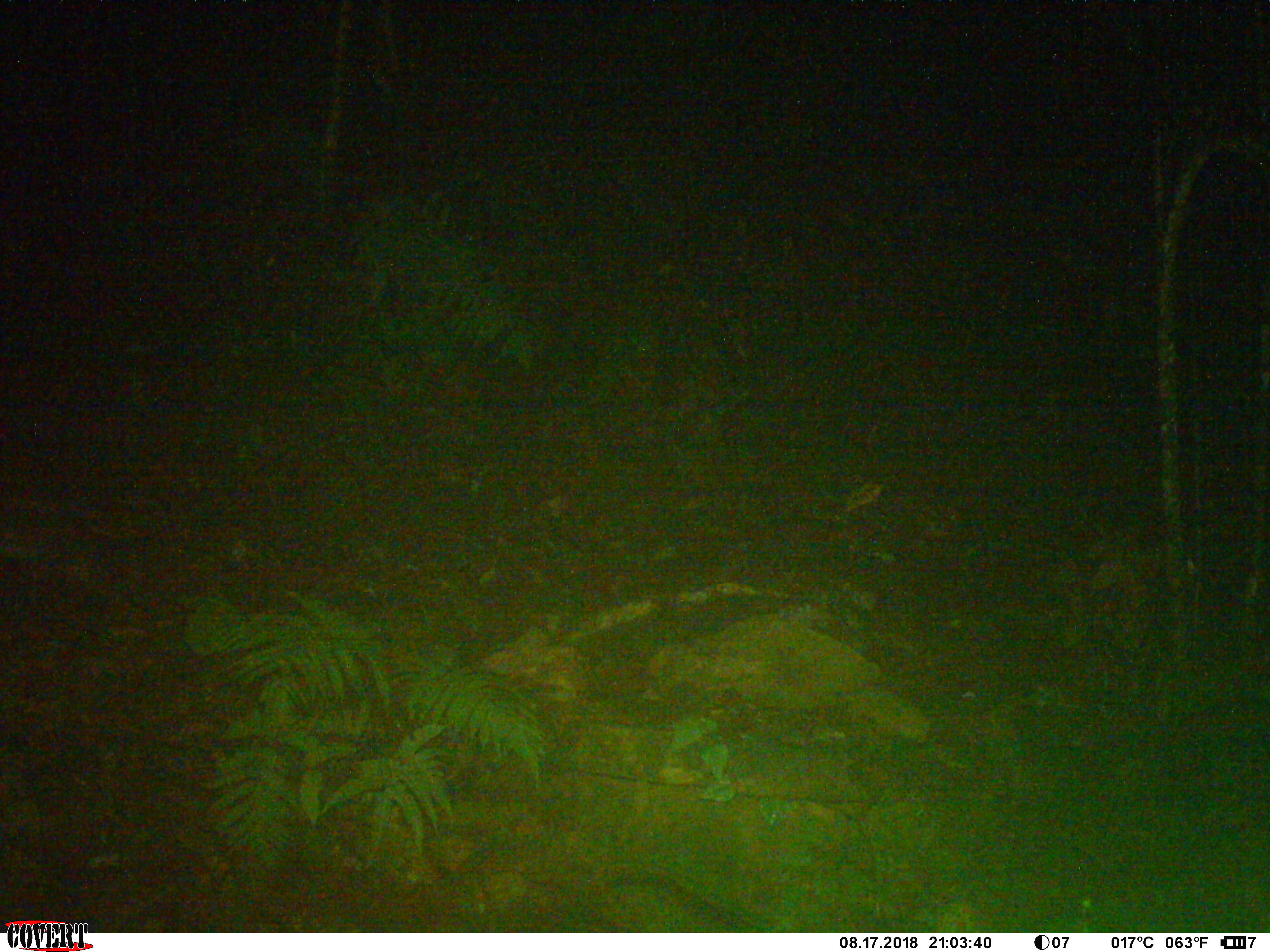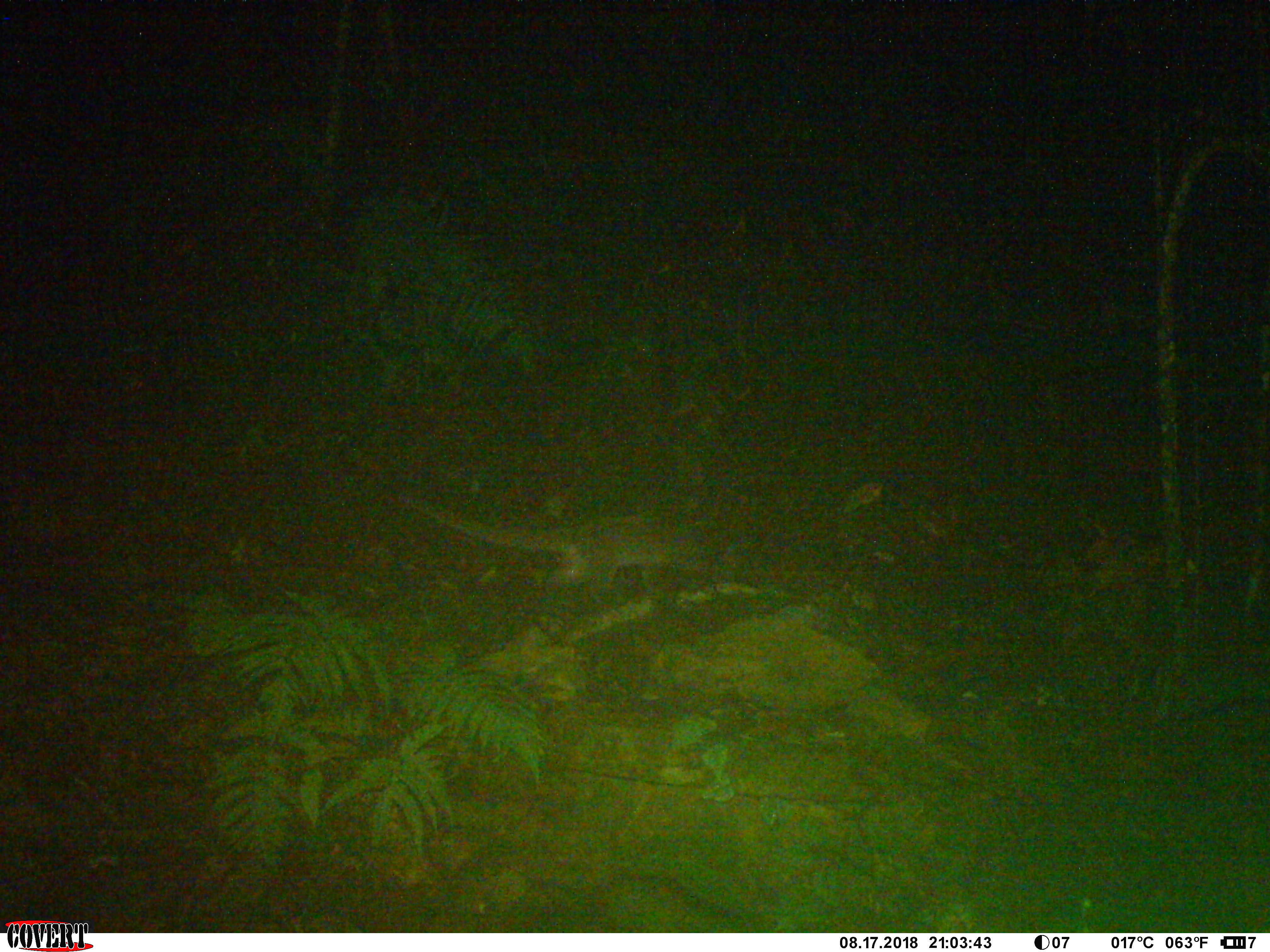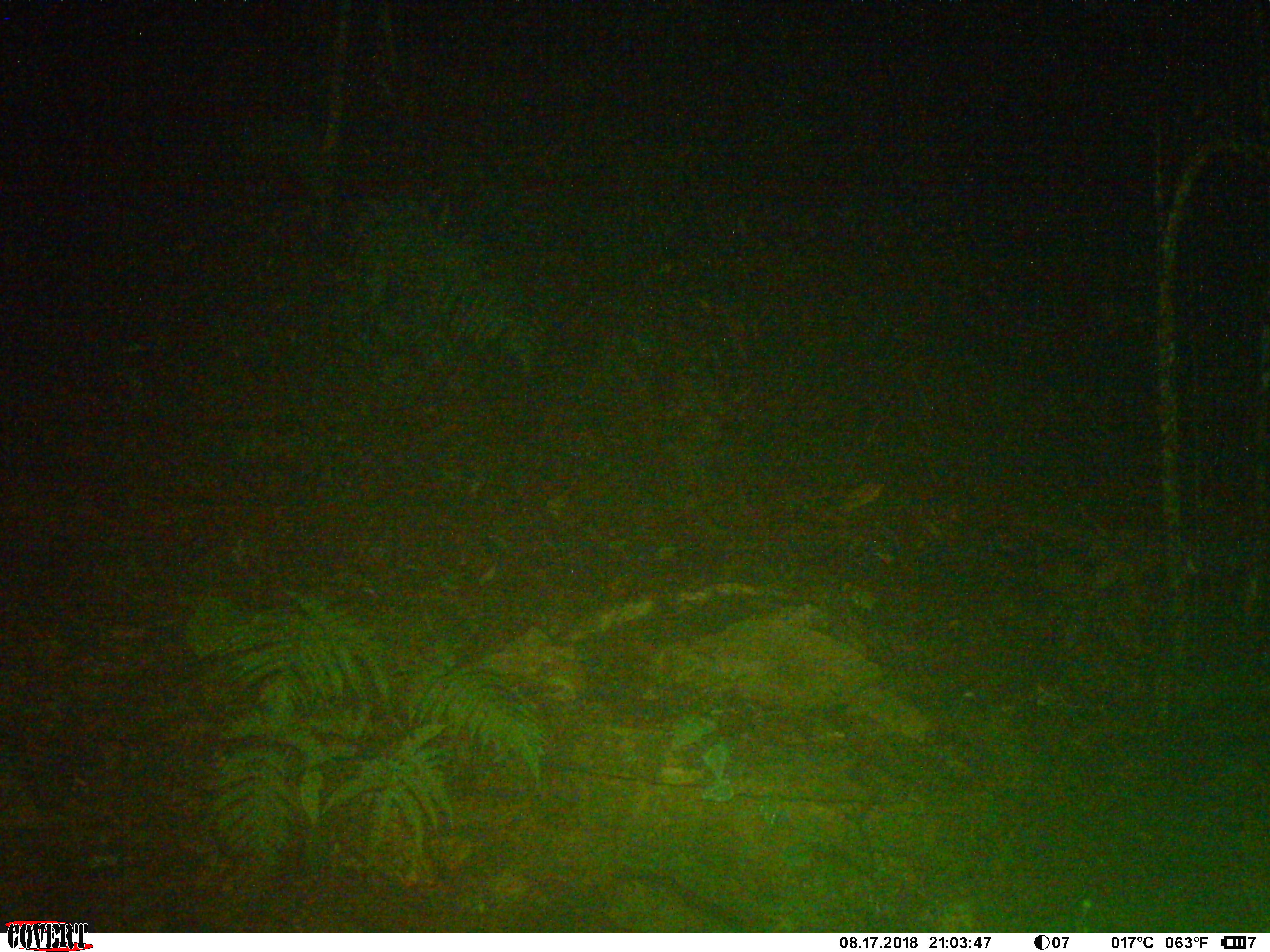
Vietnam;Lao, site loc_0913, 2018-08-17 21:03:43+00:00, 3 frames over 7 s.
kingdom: Animalia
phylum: Chordata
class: Mammalia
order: Carnivora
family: Viverridae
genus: Paguma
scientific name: Paguma larvata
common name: masked palm civet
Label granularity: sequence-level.